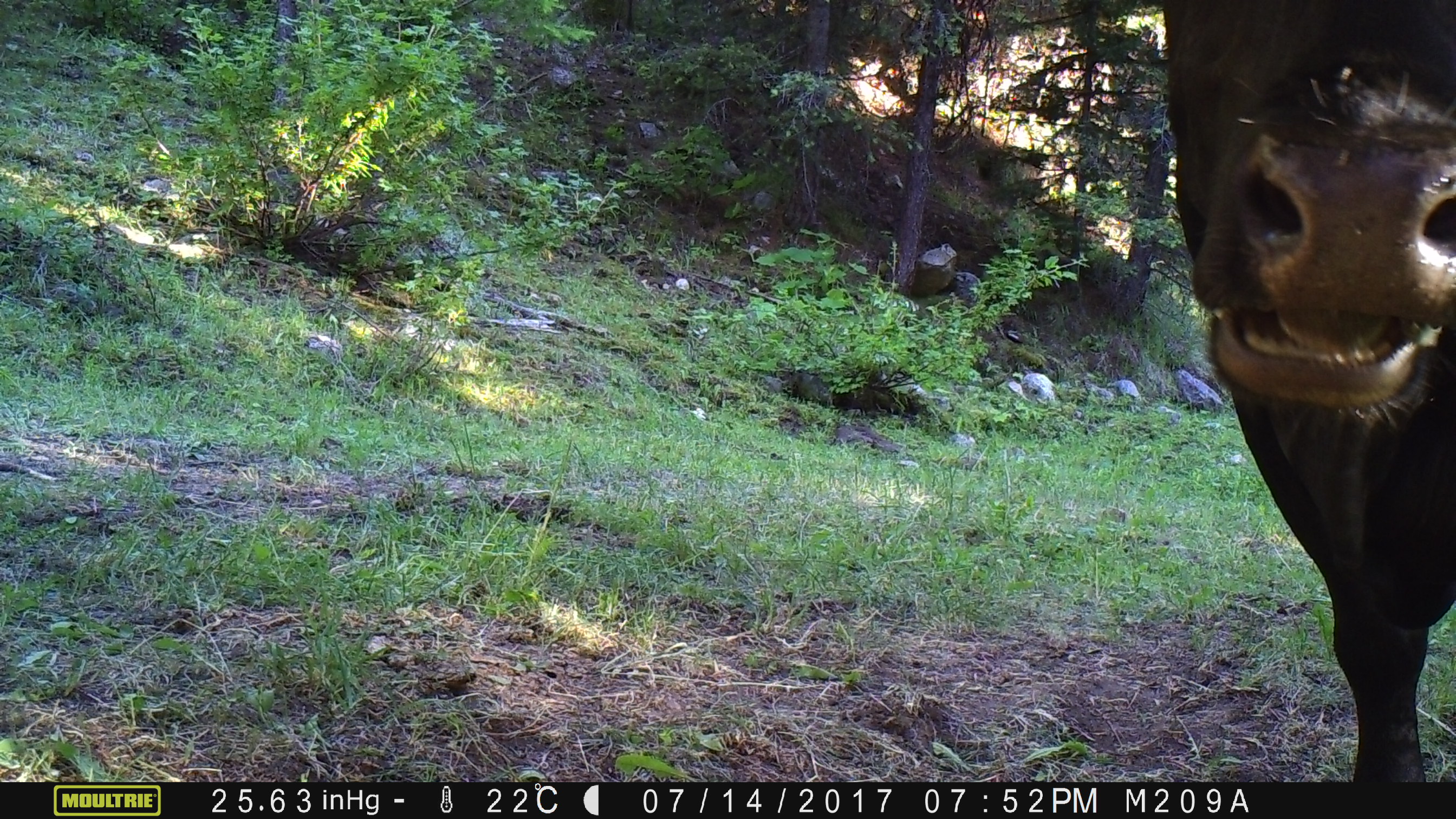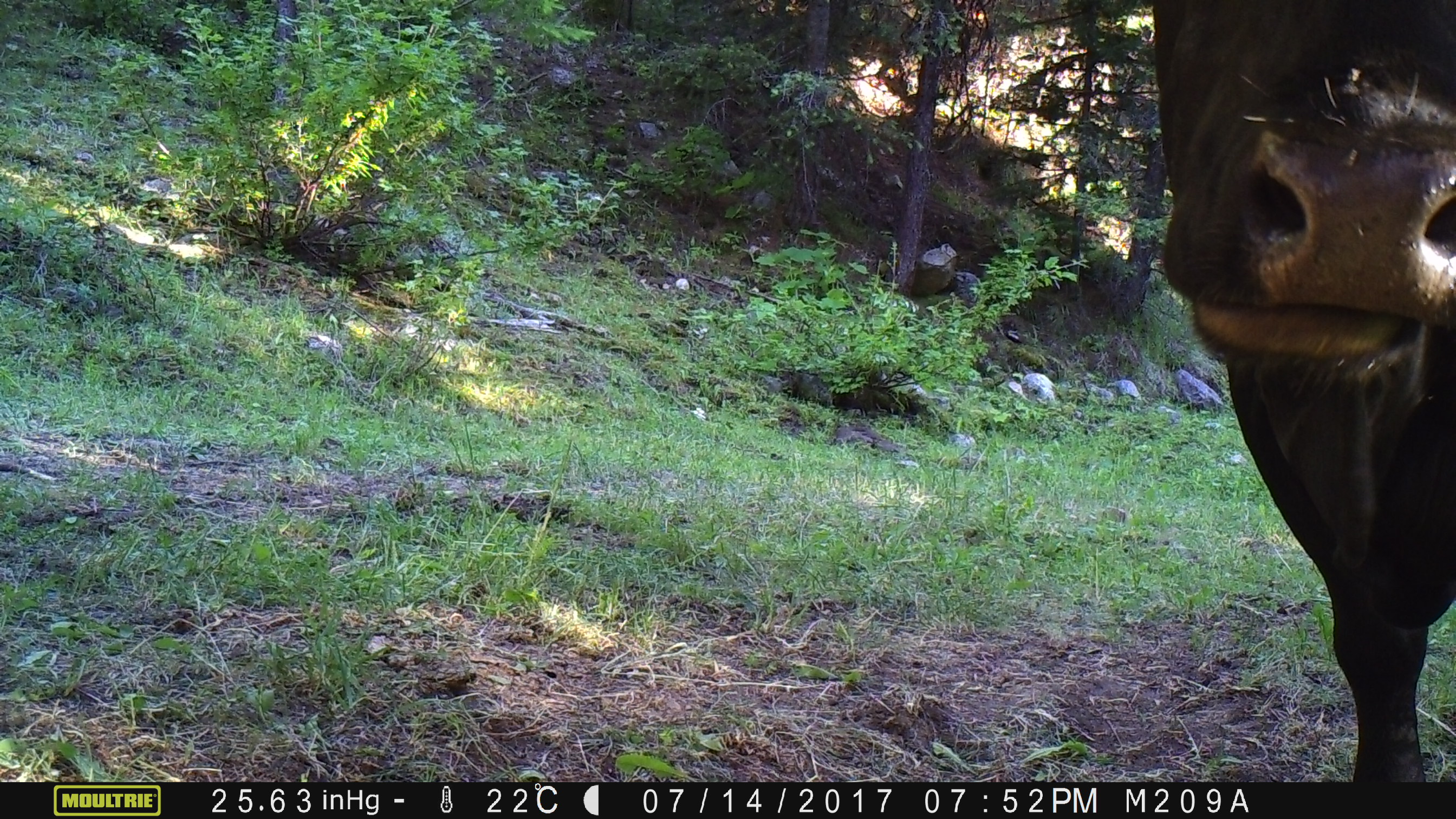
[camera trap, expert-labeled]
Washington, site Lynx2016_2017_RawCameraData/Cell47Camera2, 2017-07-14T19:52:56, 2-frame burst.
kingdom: Animalia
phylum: Chordata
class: Mammalia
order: Artiodactyla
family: Bovidae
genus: Bos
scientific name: Bos taurus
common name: domestic cattle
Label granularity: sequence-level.